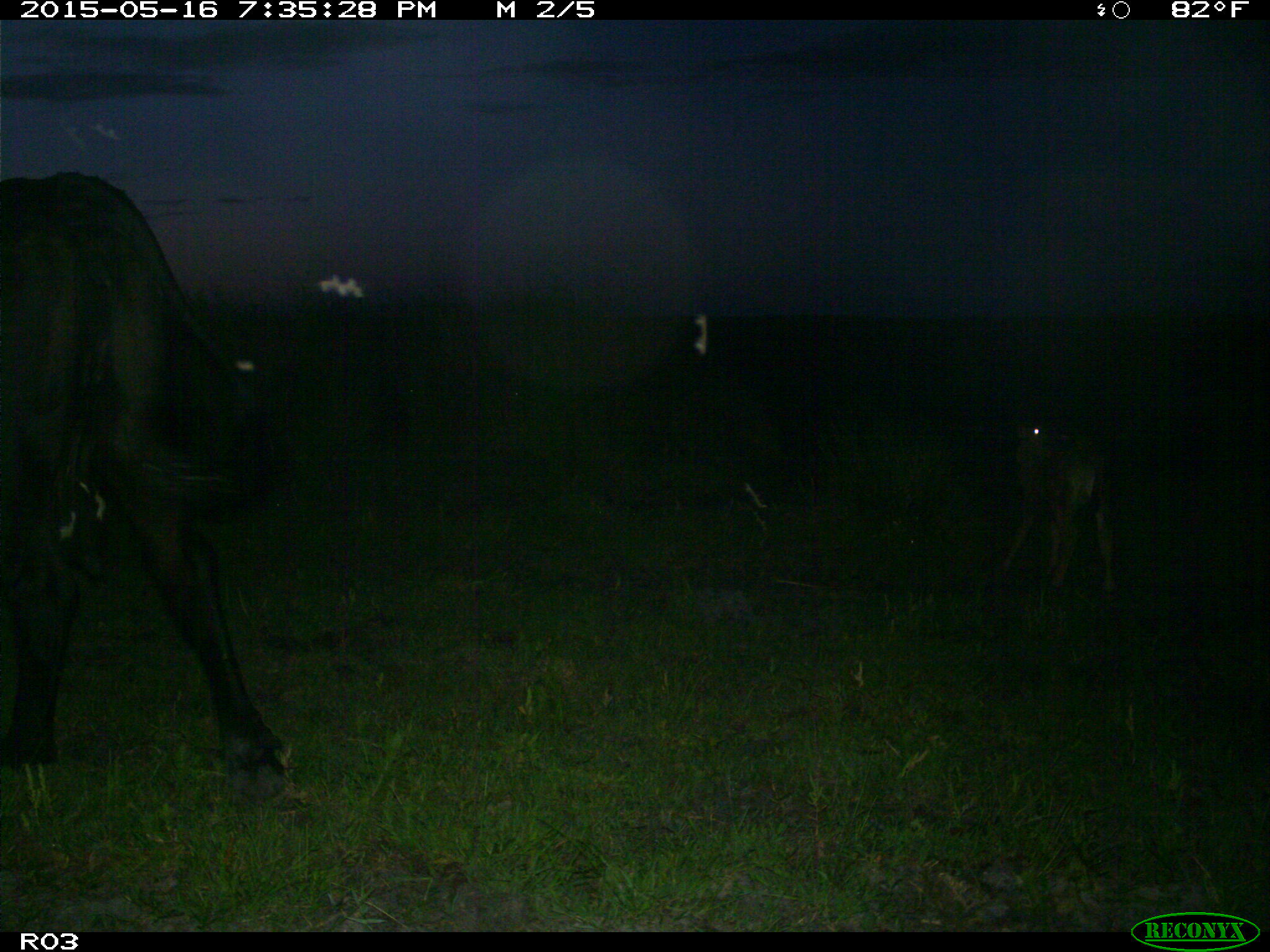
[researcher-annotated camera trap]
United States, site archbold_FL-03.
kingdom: Animalia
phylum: Chordata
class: Mammalia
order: Artiodactyla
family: Bovidae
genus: Bos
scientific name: Bos taurus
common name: domestic cow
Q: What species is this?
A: Bos taurus (domestic cow).